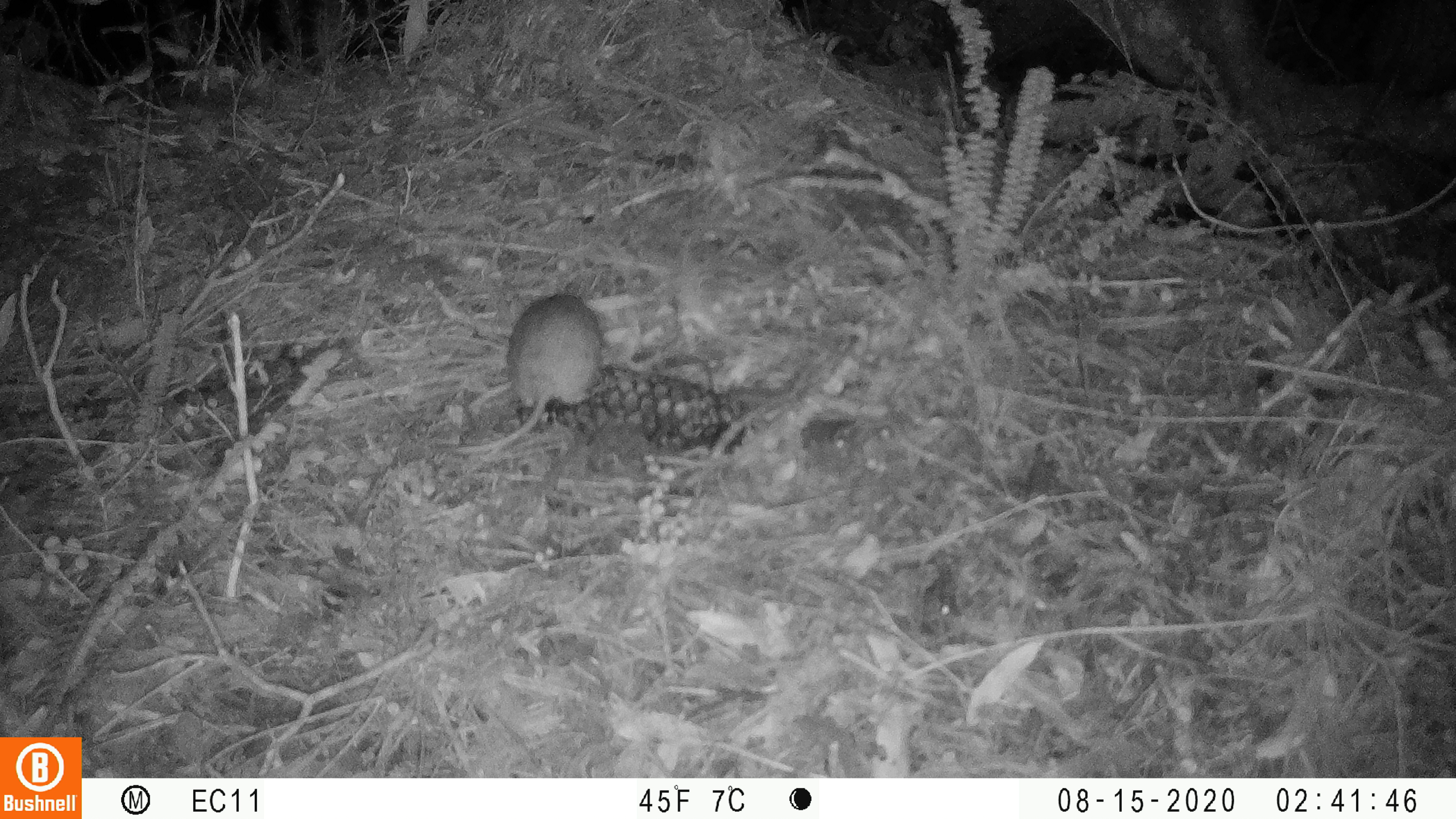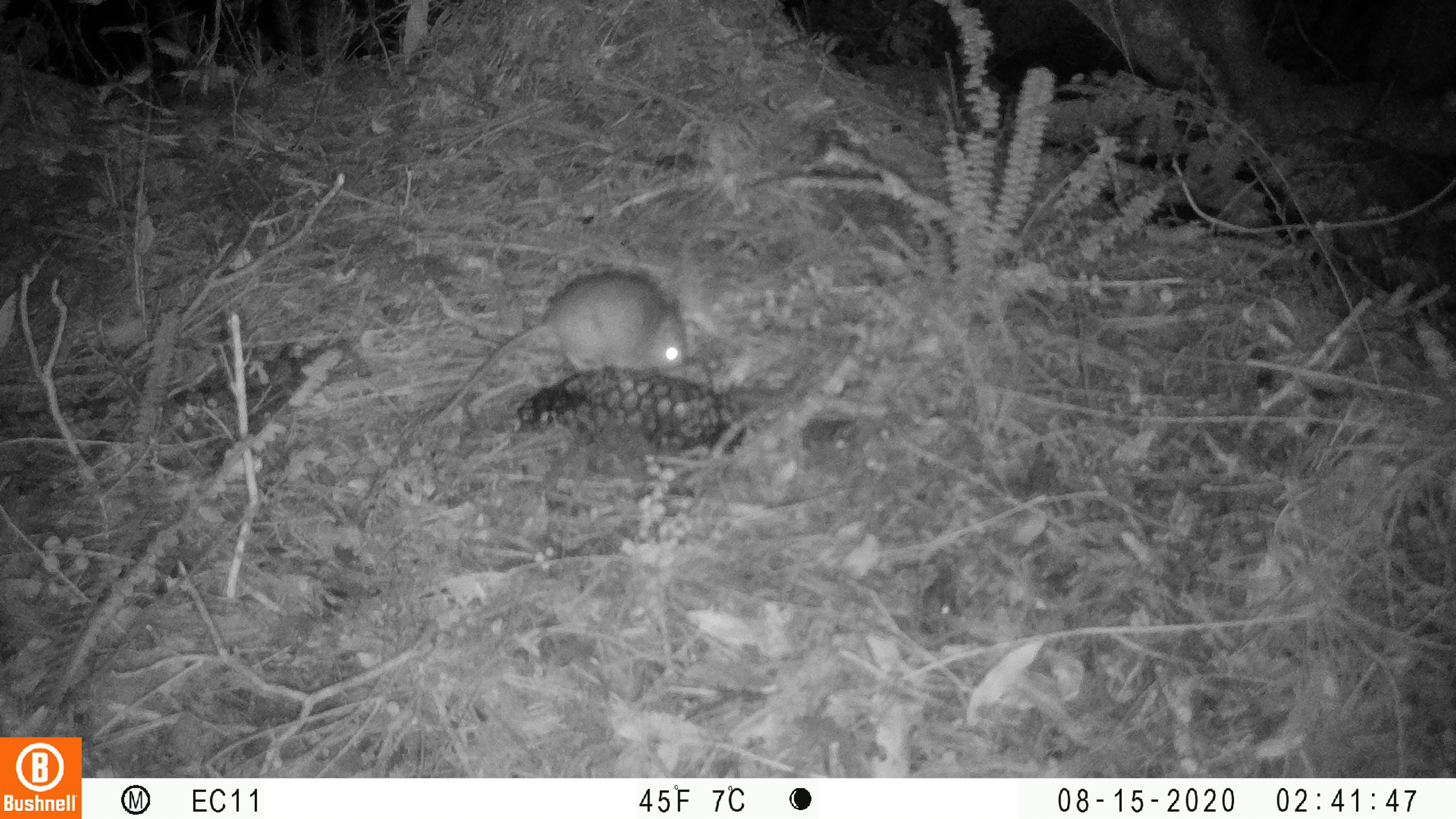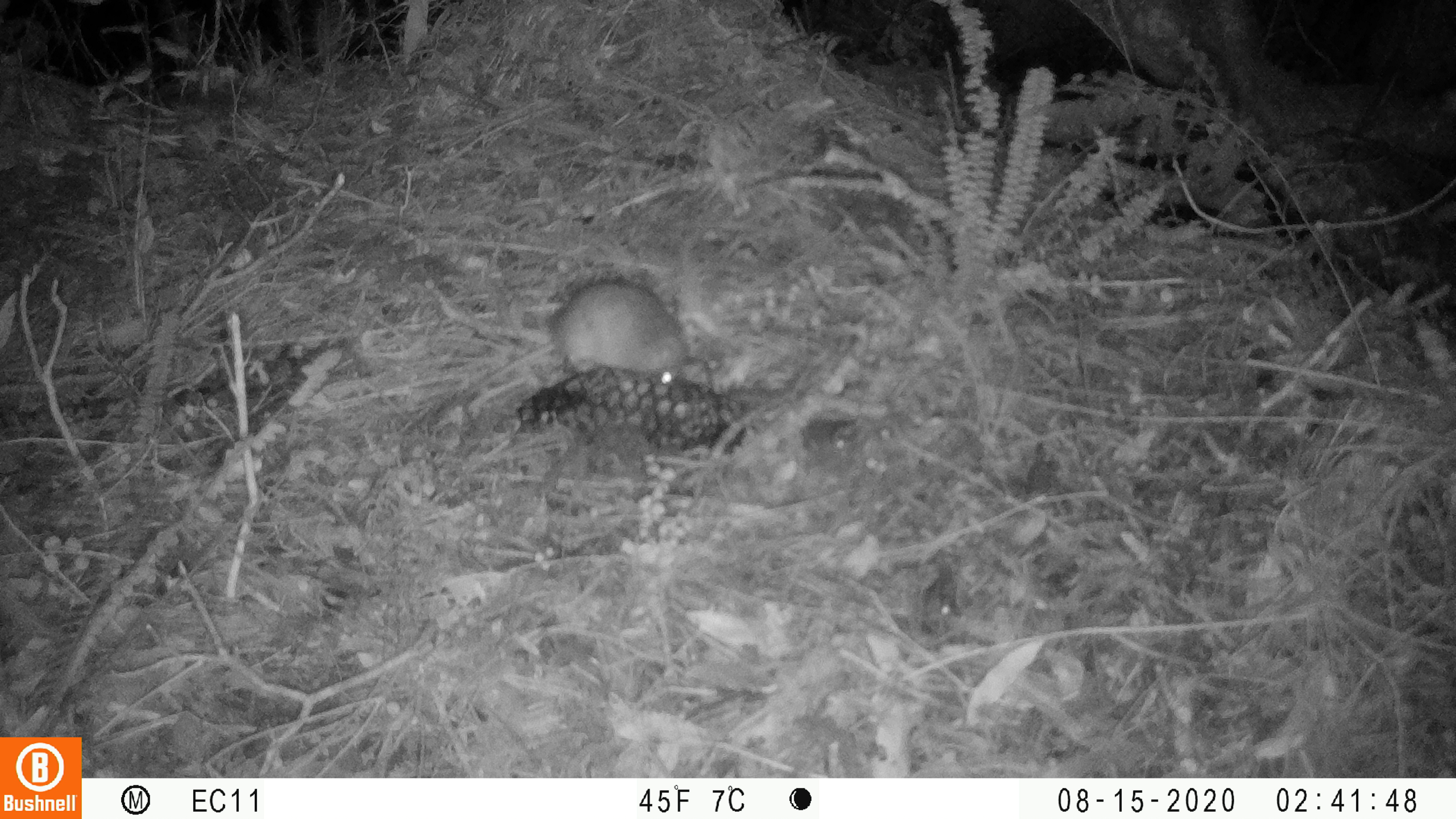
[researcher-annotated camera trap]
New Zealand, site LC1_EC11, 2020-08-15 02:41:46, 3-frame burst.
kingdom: Animalia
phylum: Chordata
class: Mammalia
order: Rodentia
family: Muridae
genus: Rattus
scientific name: Rattus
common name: rat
Rat (Rattus).